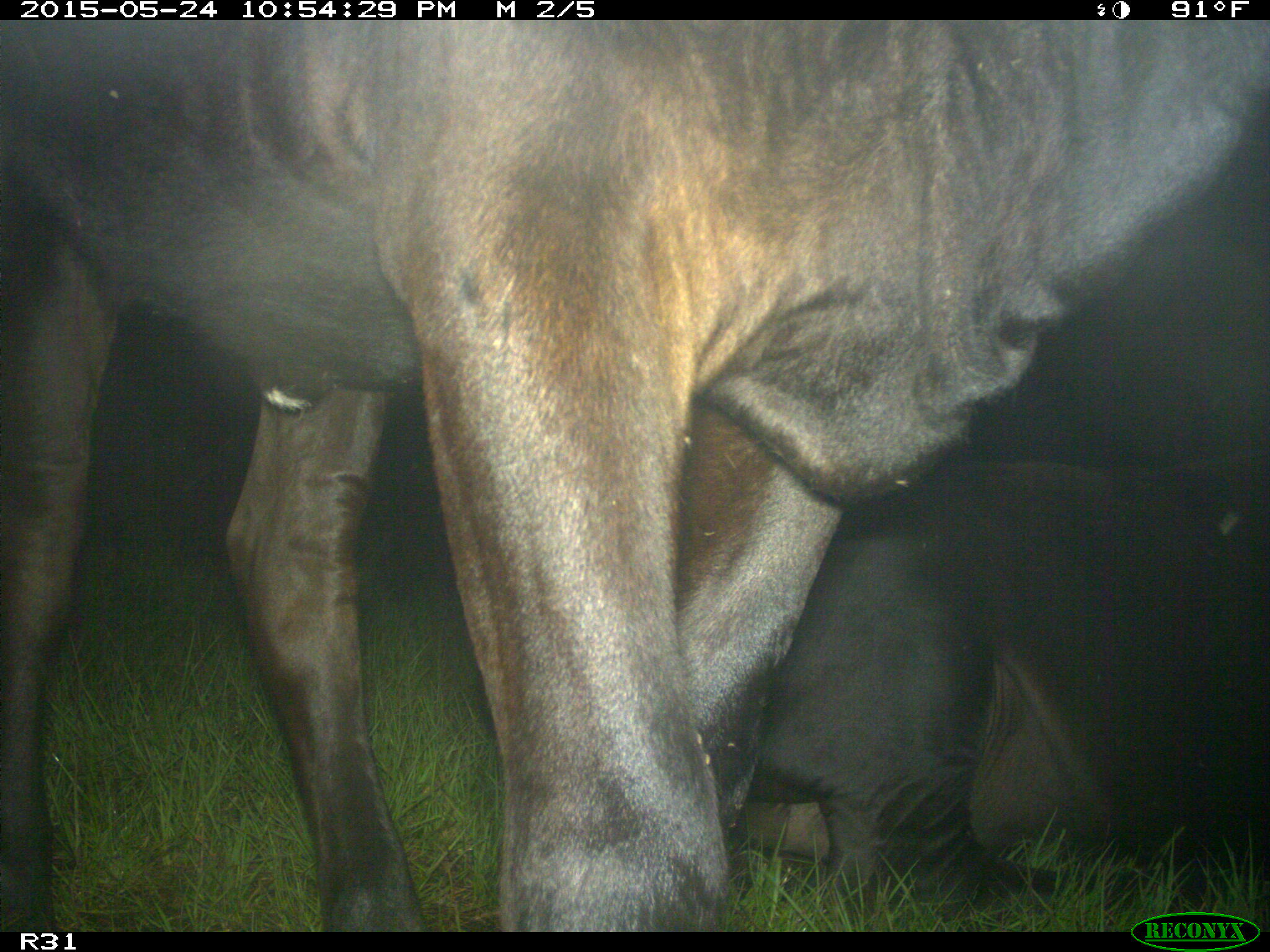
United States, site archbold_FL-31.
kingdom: Animalia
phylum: Chordata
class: Mammalia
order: Artiodactyla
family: Bovidae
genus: Bos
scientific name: Bos taurus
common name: domestic cow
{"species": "Bos taurus (domestic cow)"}